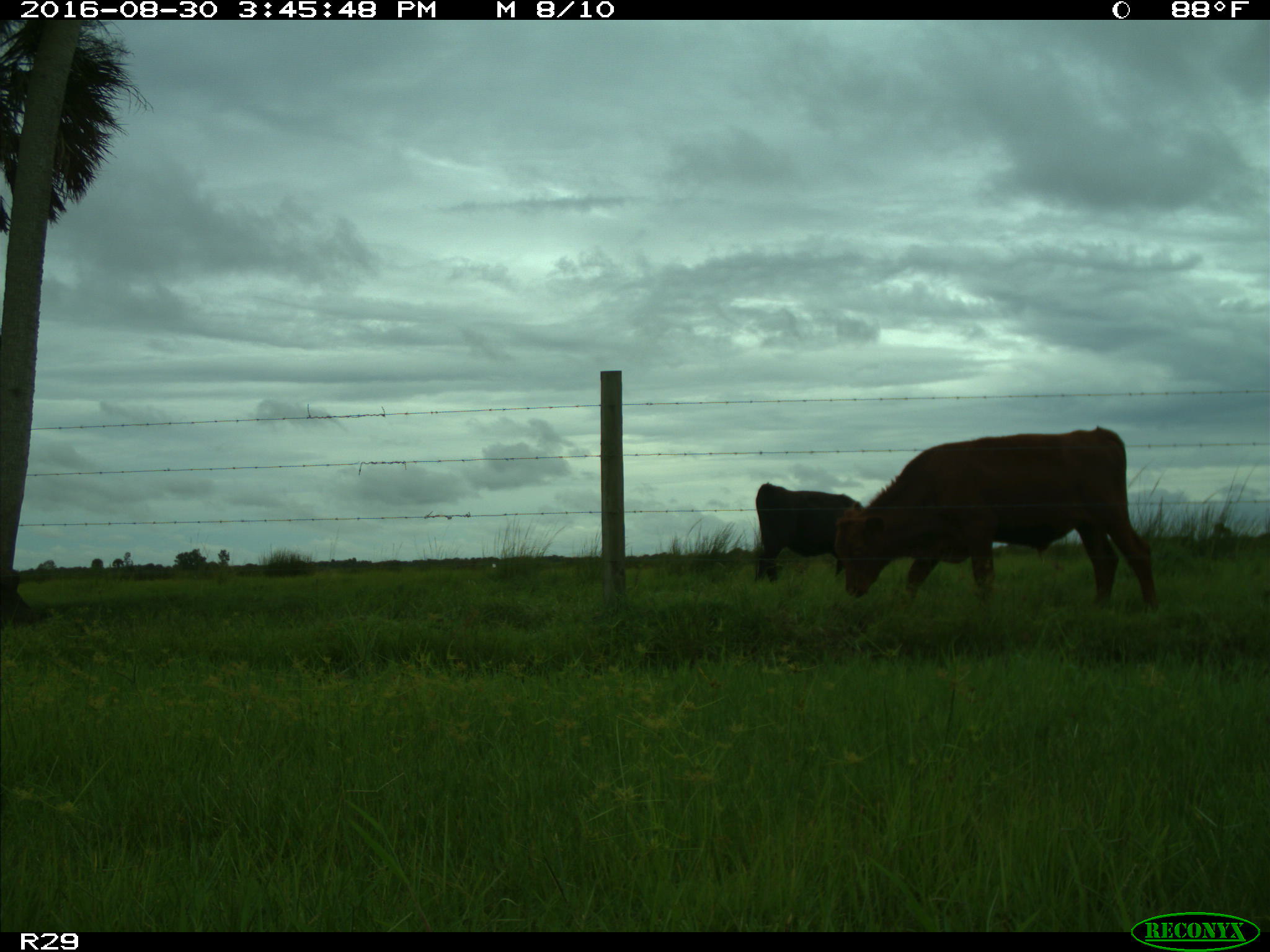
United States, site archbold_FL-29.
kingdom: Animalia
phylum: Chordata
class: Mammalia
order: Artiodactyla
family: Bovidae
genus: Bos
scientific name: Bos taurus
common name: domestic cow